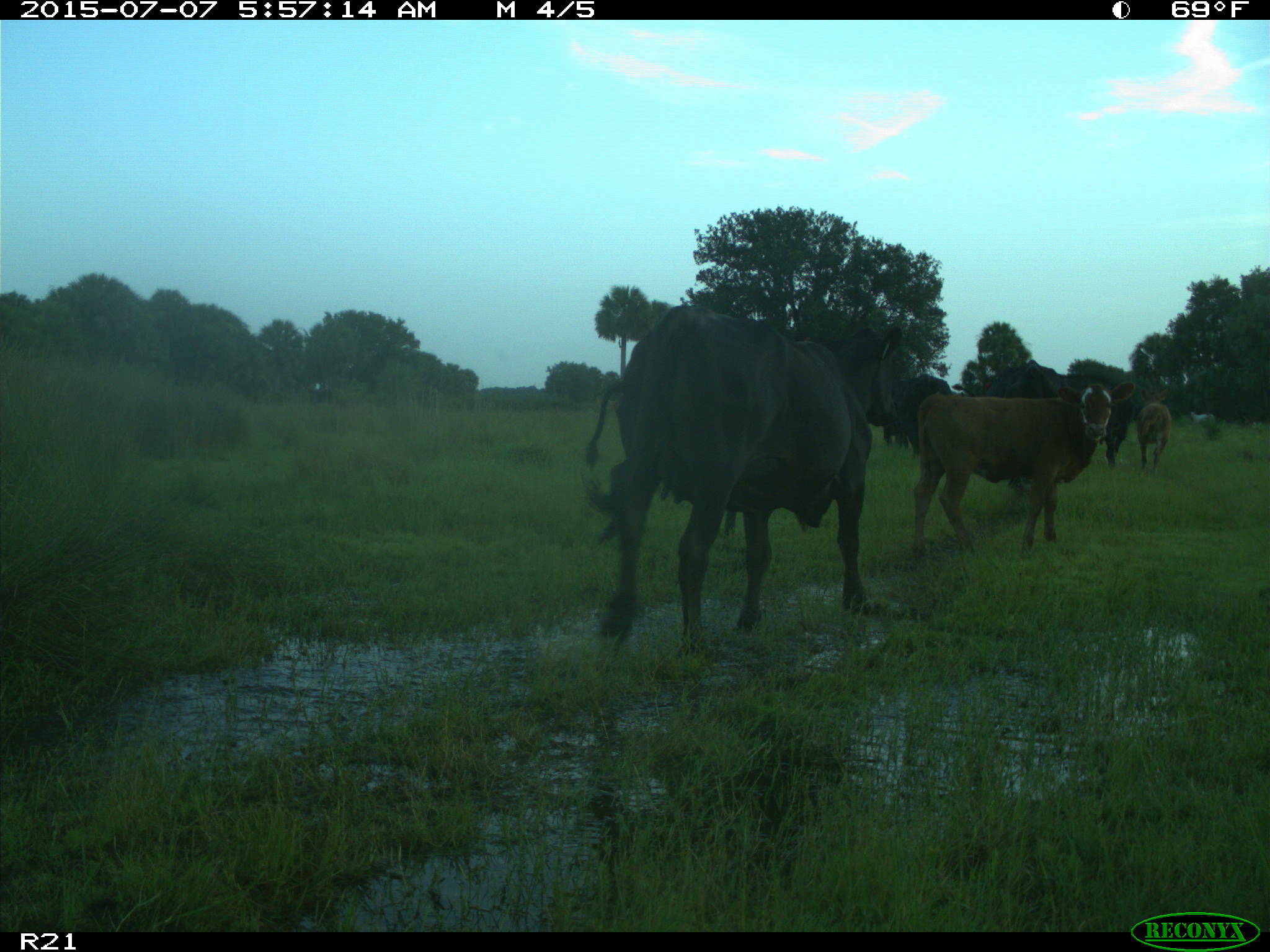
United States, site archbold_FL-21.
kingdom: Animalia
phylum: Chordata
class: Mammalia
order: Artiodactyla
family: Bovidae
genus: Bos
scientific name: Bos taurus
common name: domestic cow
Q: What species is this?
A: Bos taurus (domestic cow).